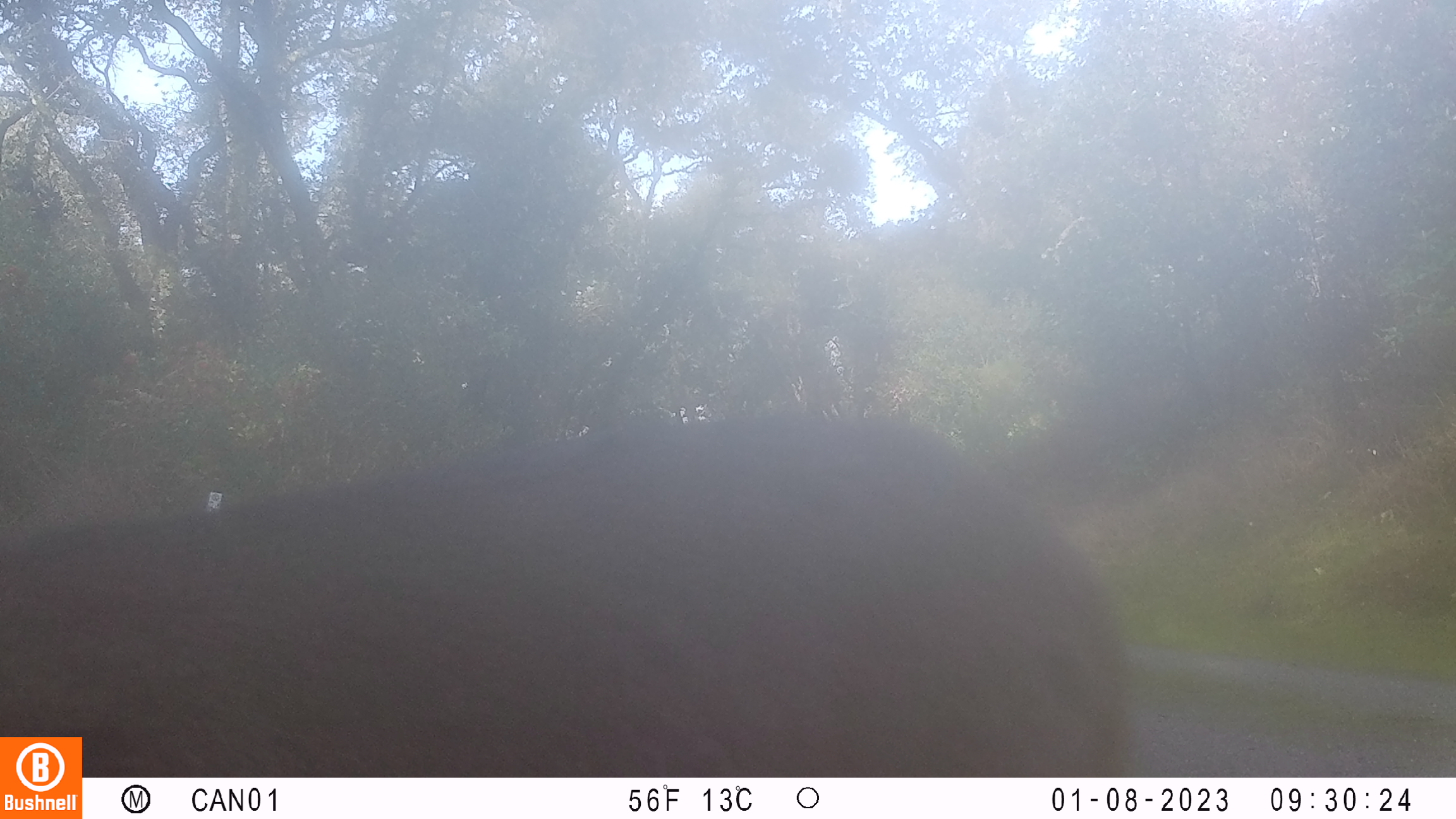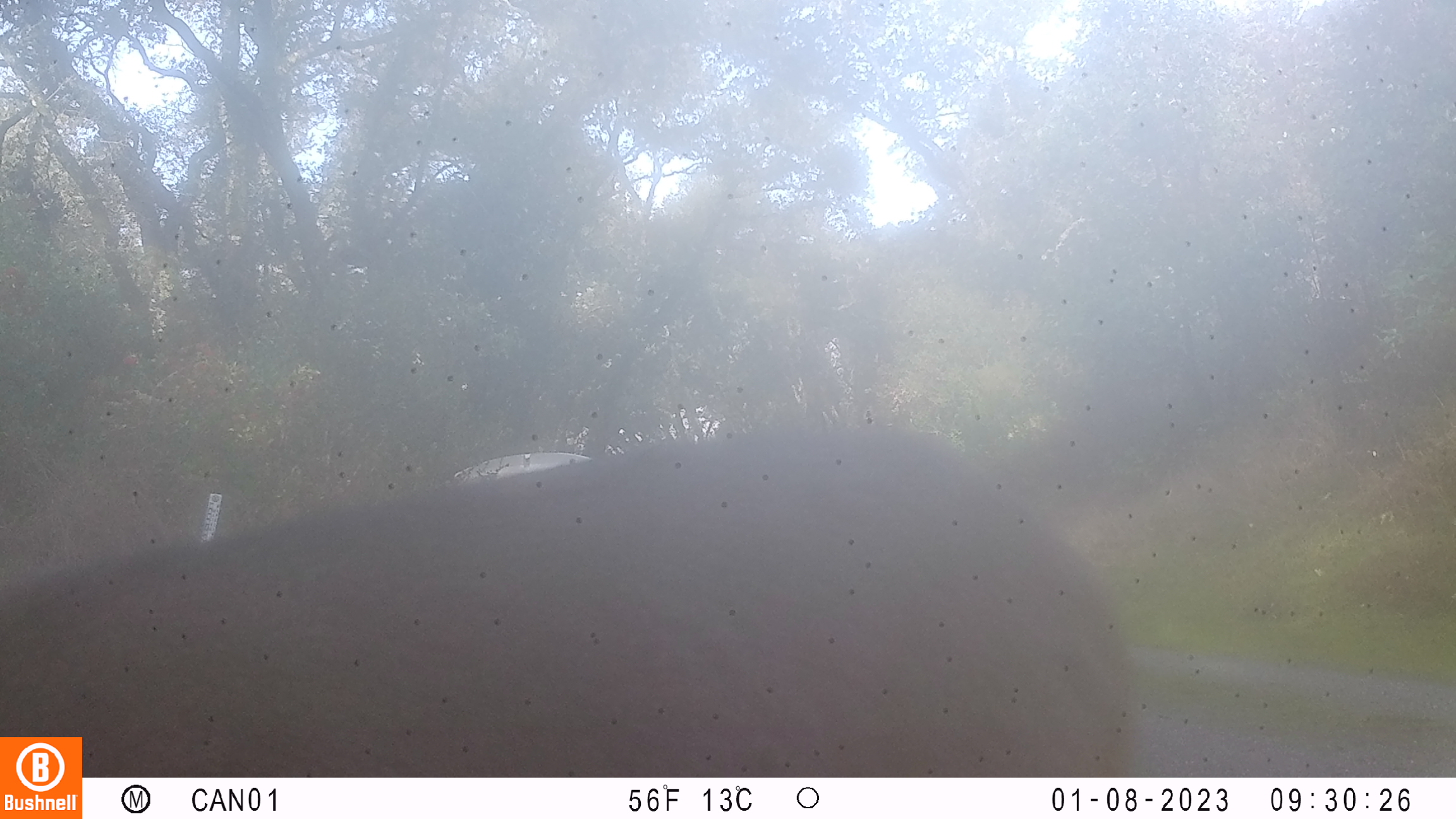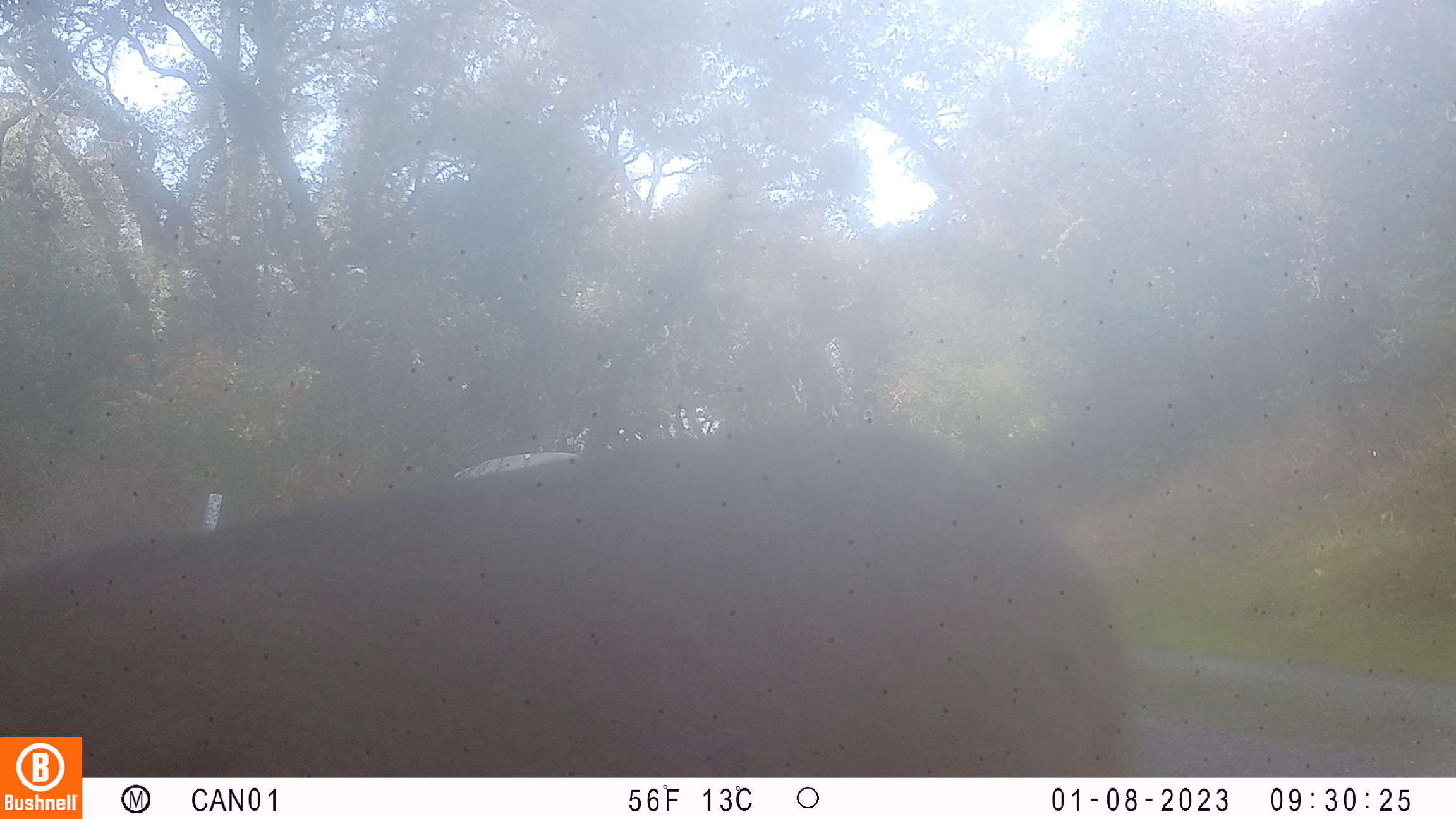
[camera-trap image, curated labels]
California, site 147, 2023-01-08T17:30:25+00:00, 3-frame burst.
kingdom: Animalia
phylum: Chordata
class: Mammalia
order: Artiodactyla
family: Cervidae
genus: Odocoileus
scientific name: Odocoileus hemionus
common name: mule deer